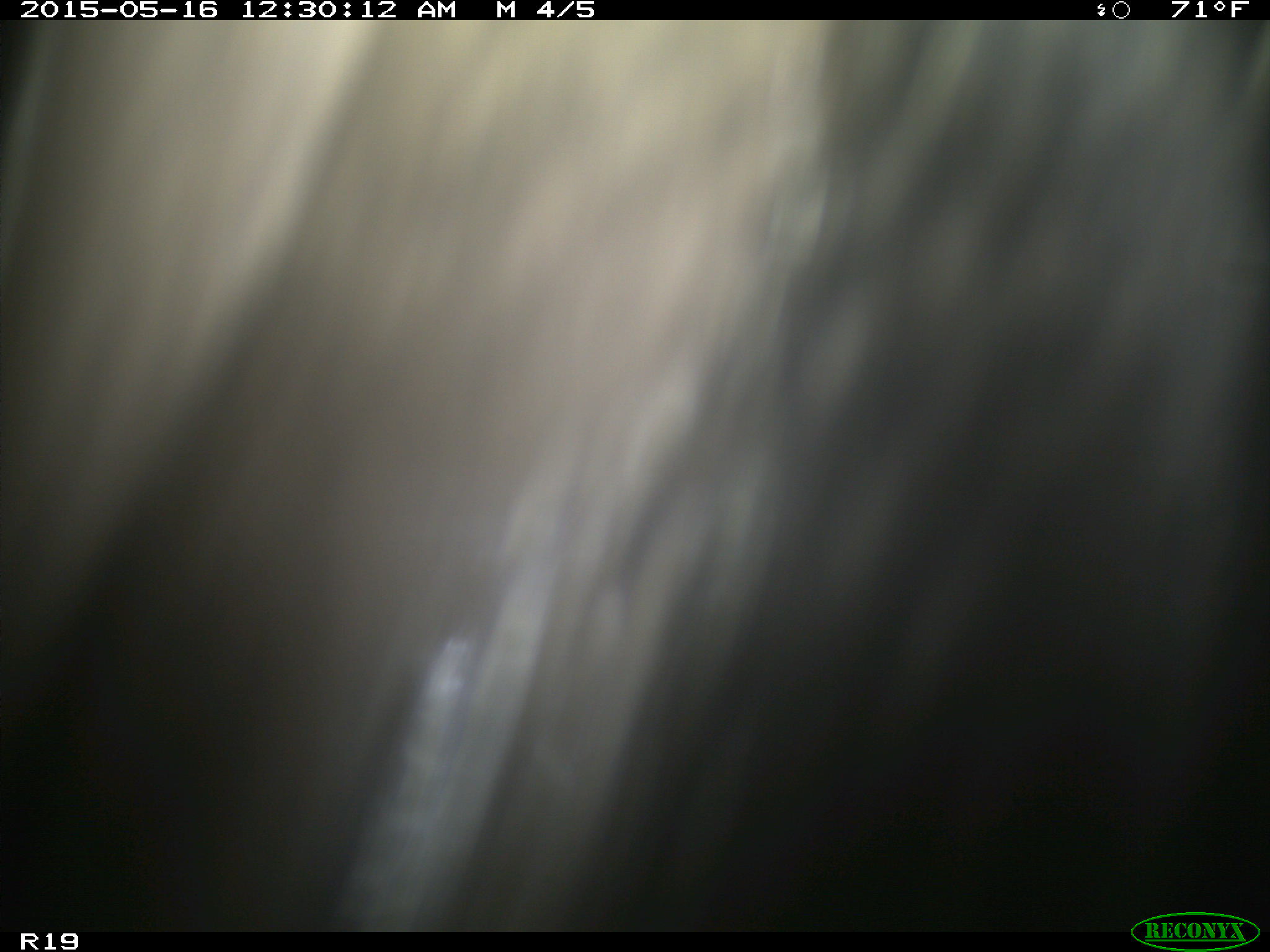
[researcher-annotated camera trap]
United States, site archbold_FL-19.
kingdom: Animalia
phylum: Chordata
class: Mammalia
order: Artiodactyla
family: Bovidae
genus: Bos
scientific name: Bos taurus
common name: domestic cow